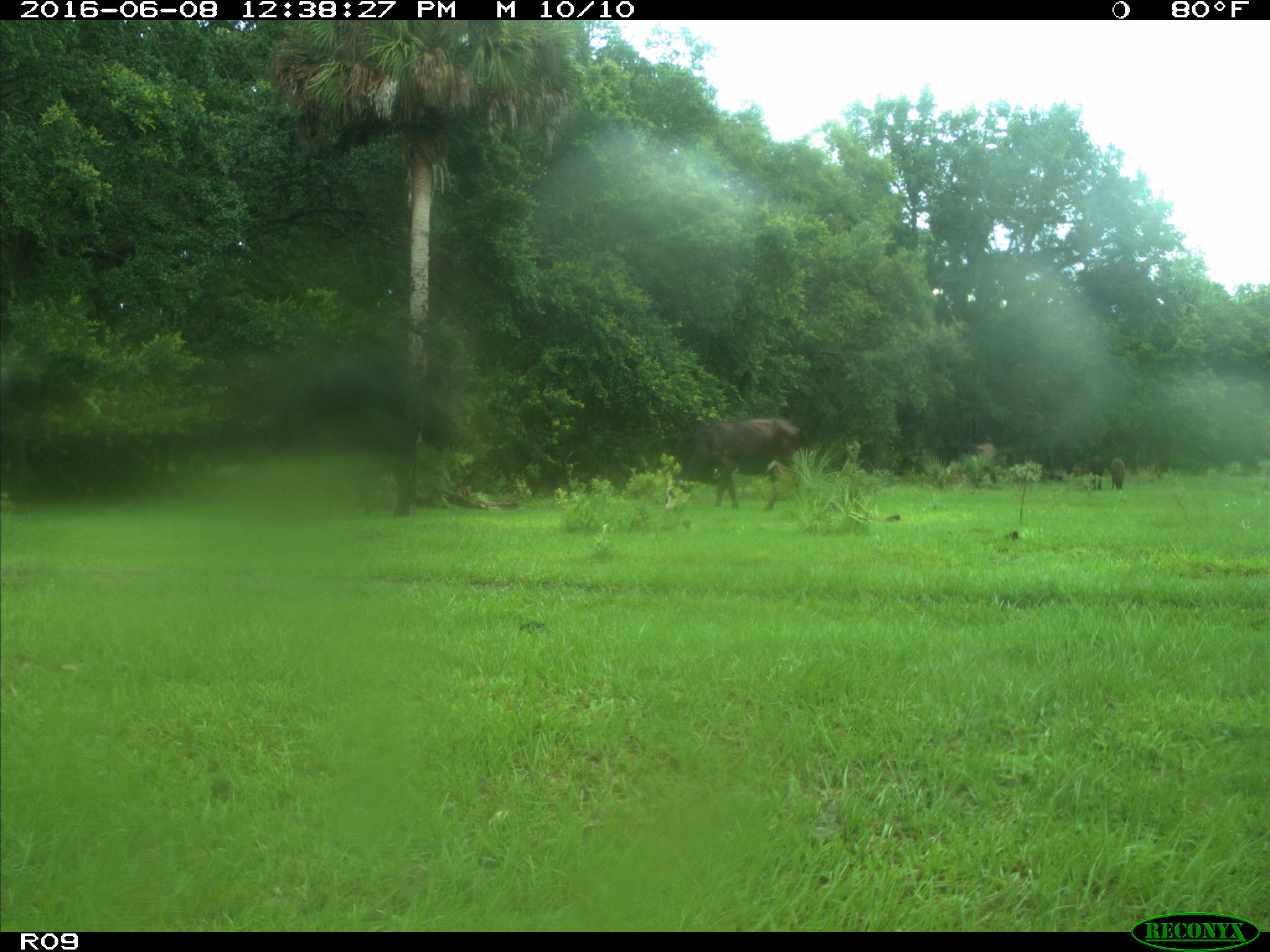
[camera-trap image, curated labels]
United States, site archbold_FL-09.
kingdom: Animalia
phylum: Chordata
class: Mammalia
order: Artiodactyla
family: Bovidae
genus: Bos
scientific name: Bos taurus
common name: domestic cow